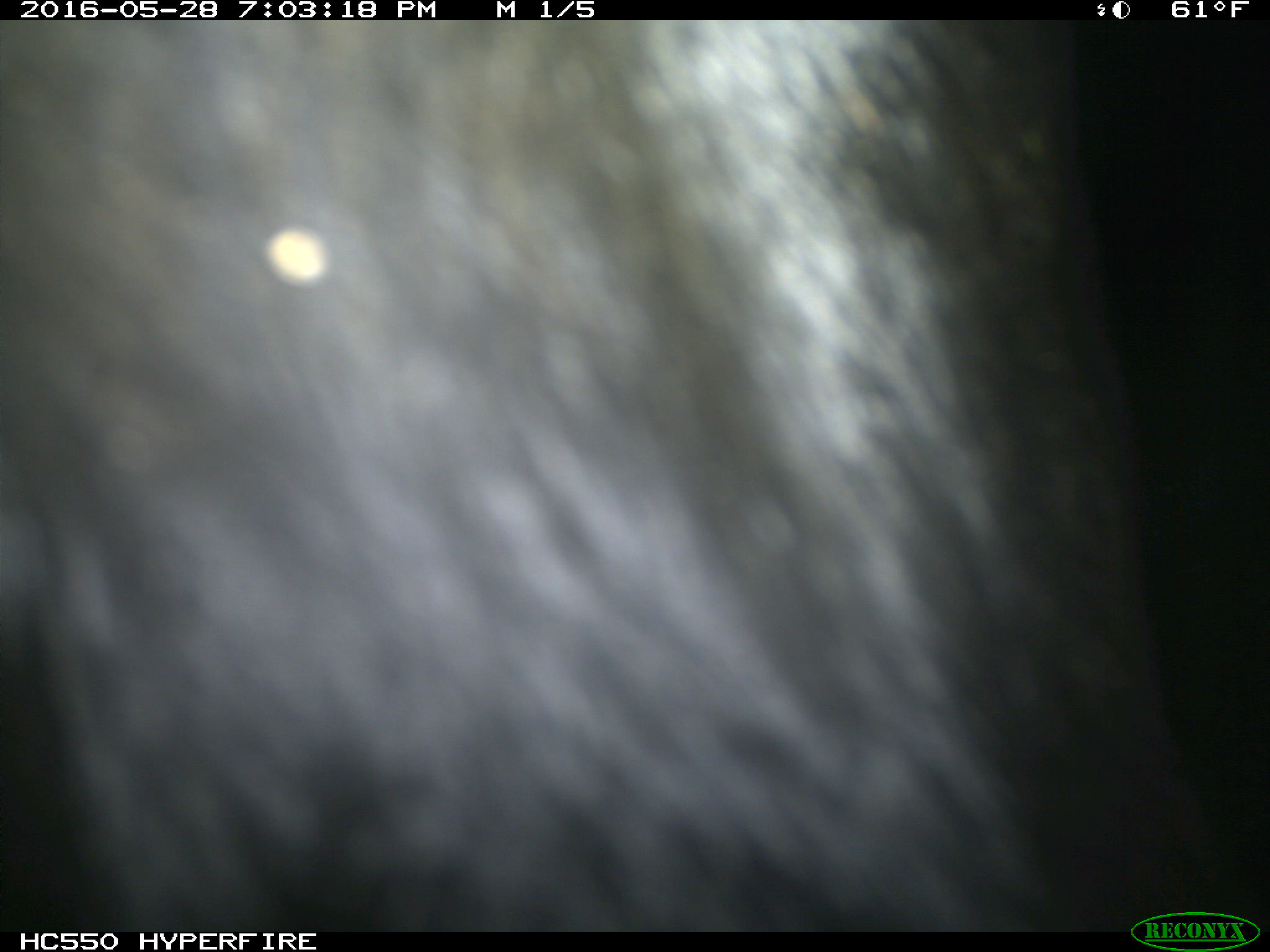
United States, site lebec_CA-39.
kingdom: Animalia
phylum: Chordata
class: Mammalia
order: Artiodactyla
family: Bovidae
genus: Bos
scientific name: Bos taurus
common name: domestic cow